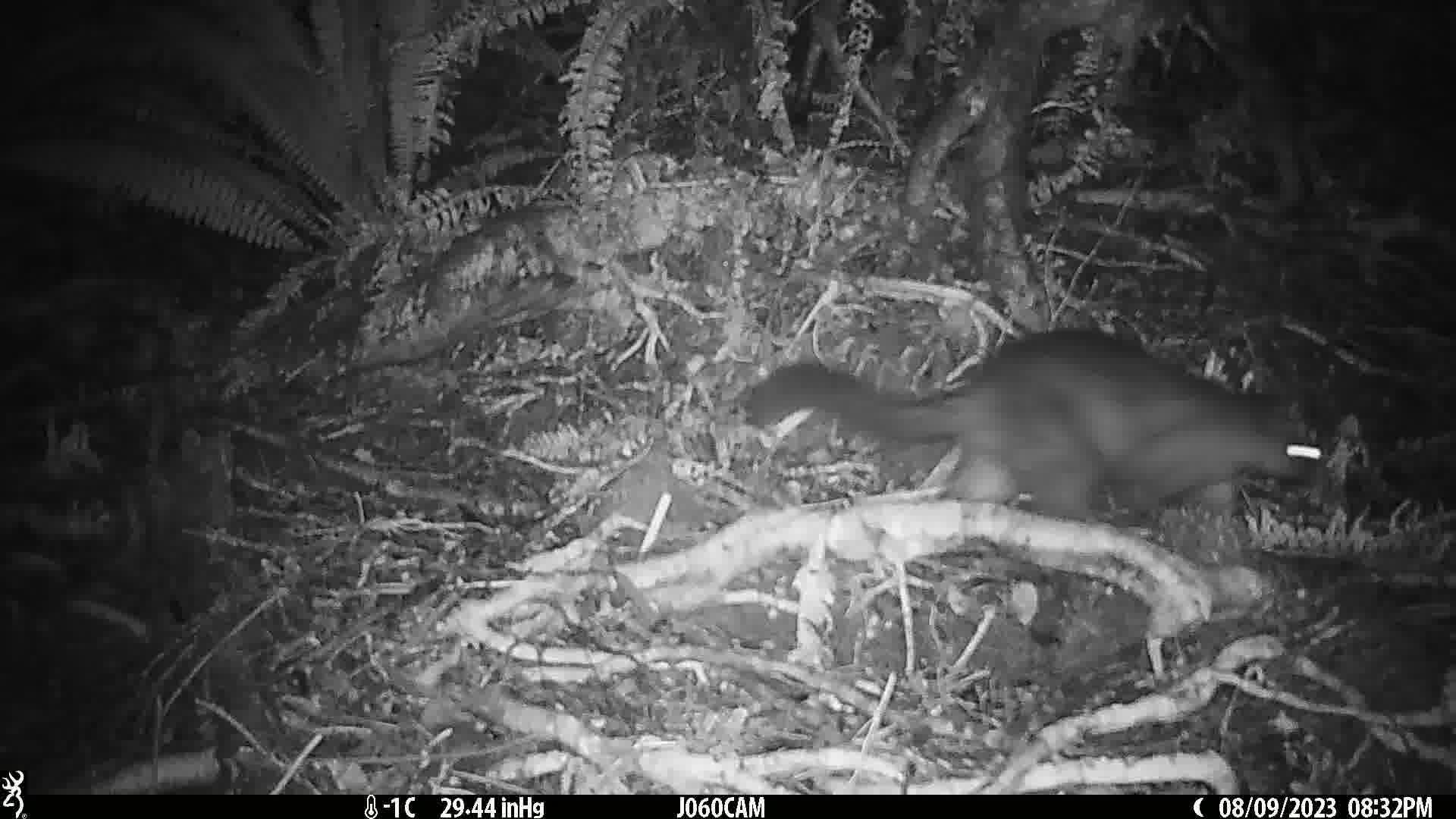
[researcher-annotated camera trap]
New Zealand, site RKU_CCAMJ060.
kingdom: Animalia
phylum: Chordata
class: Mammalia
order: Diprotodontia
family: Phalangeridae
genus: Trichosurus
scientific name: Trichosurus vulpecula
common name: common brushtail possum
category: possum